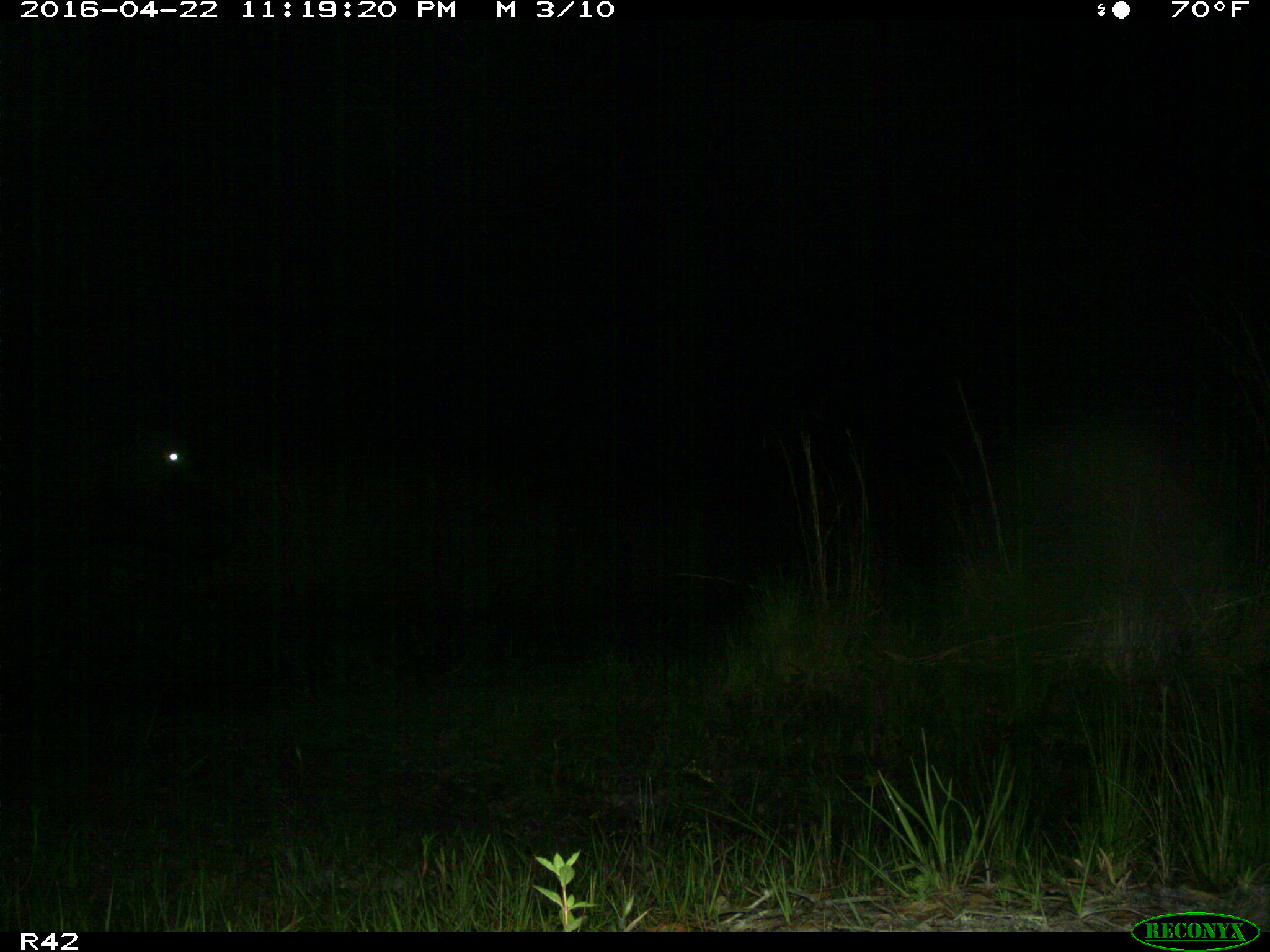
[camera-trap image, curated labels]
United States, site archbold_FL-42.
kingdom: Animalia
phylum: Chordata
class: Mammalia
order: Artiodactyla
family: Bovidae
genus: Bos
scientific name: Bos taurus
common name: domestic cow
Bos taurus (domestic cow).